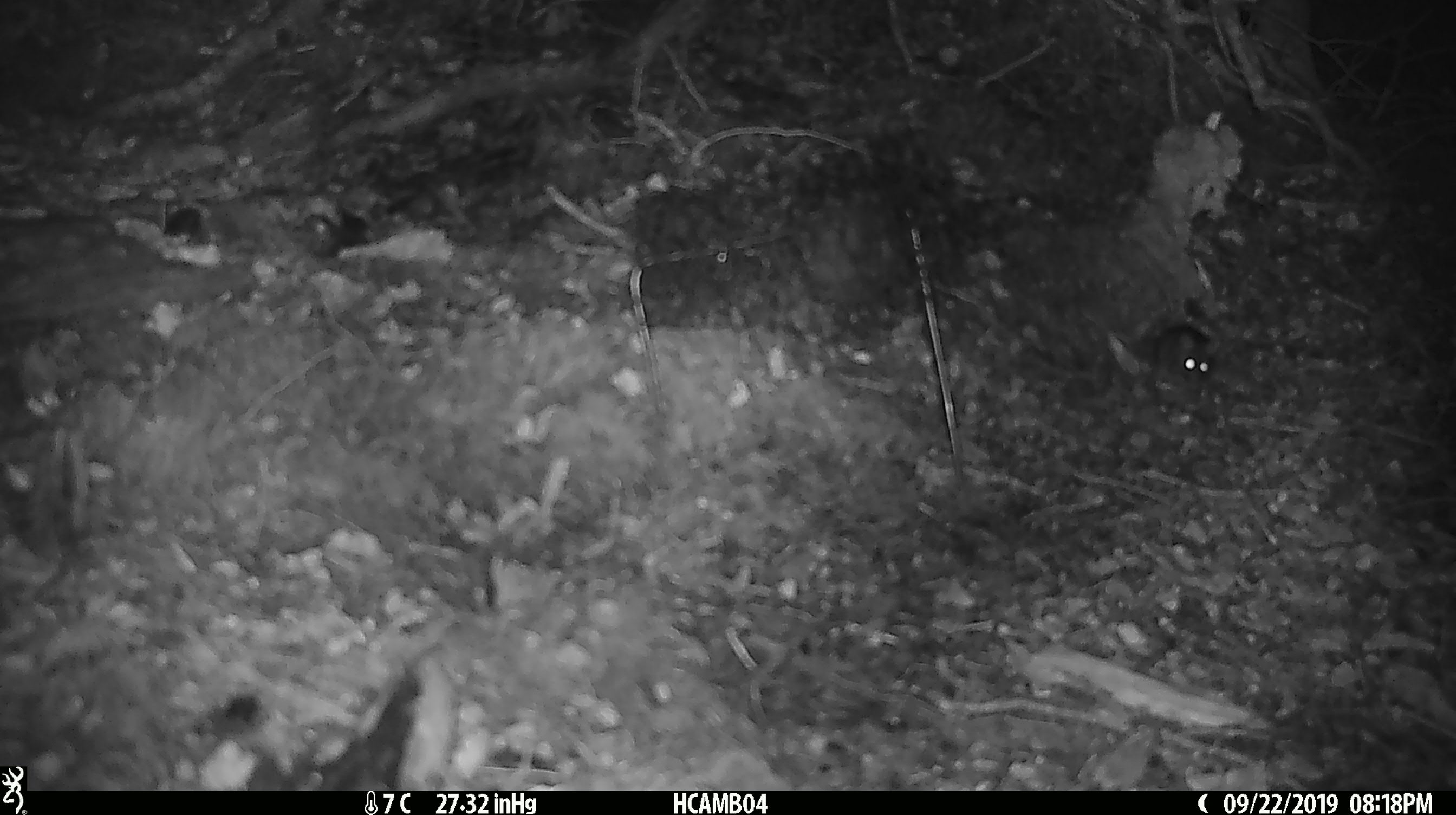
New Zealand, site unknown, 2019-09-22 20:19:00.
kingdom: Animalia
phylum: Chordata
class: Mammalia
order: Rodentia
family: Muridae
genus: Mus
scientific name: Mus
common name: mouse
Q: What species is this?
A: Mouse (Mus).